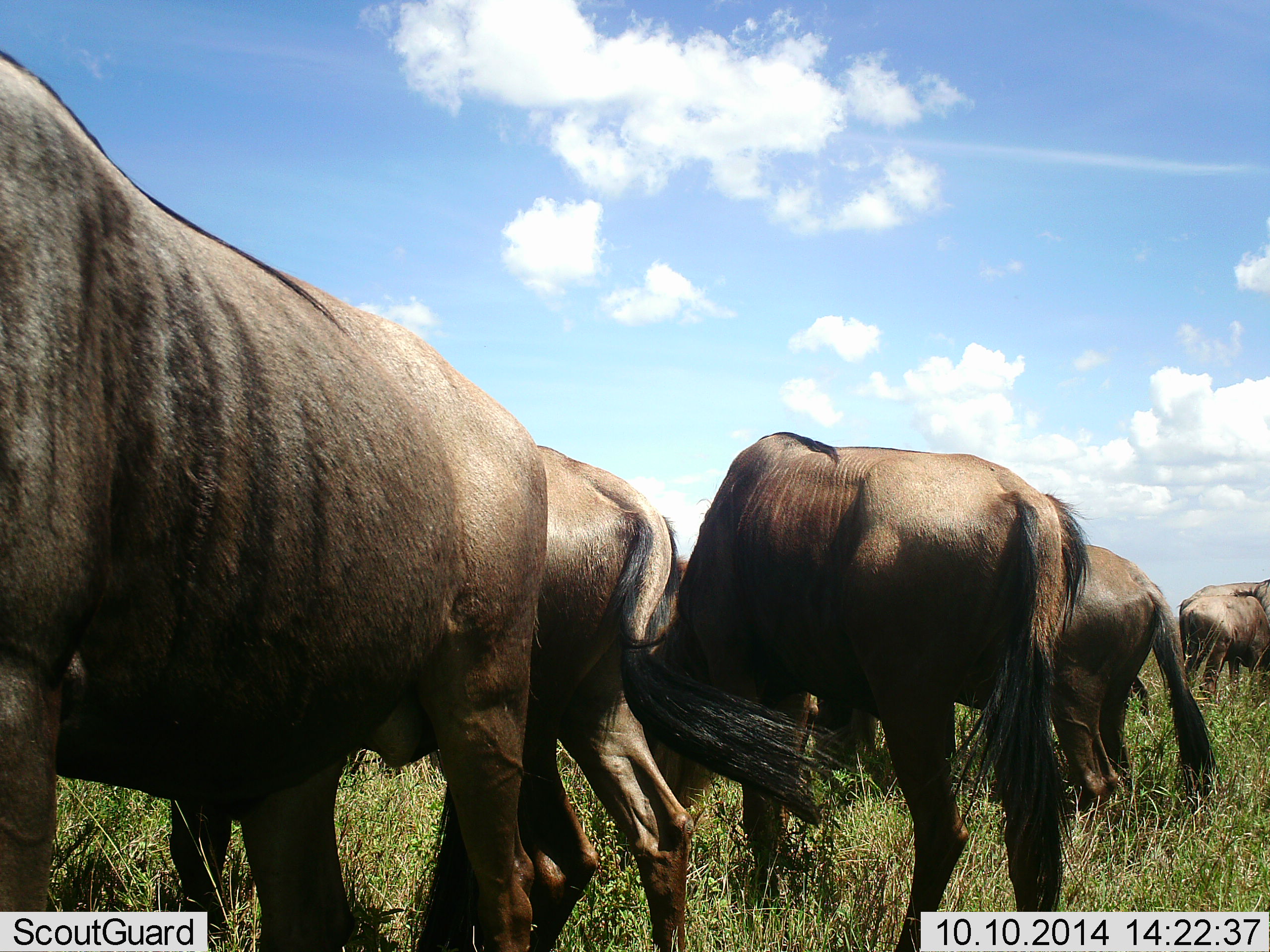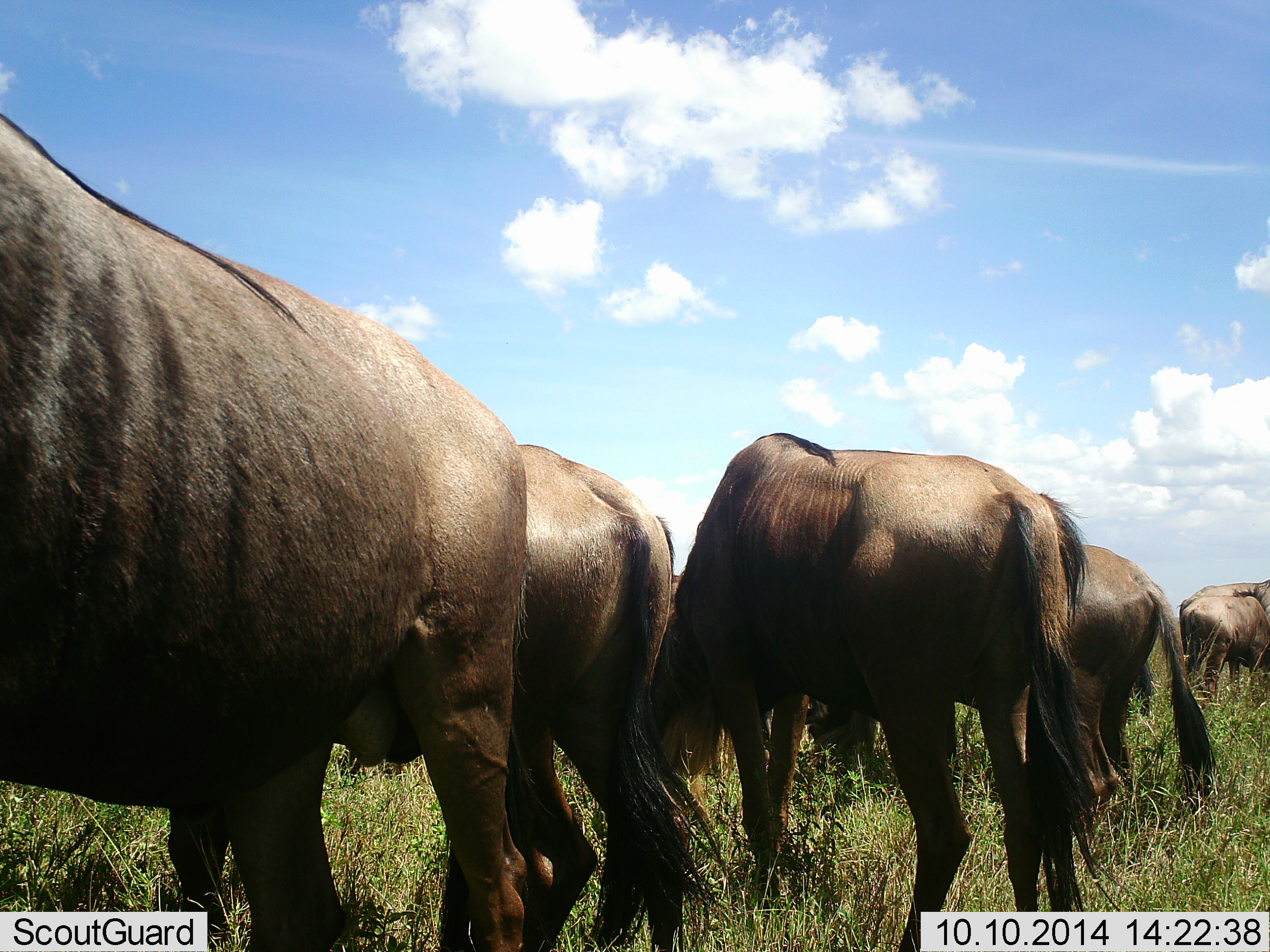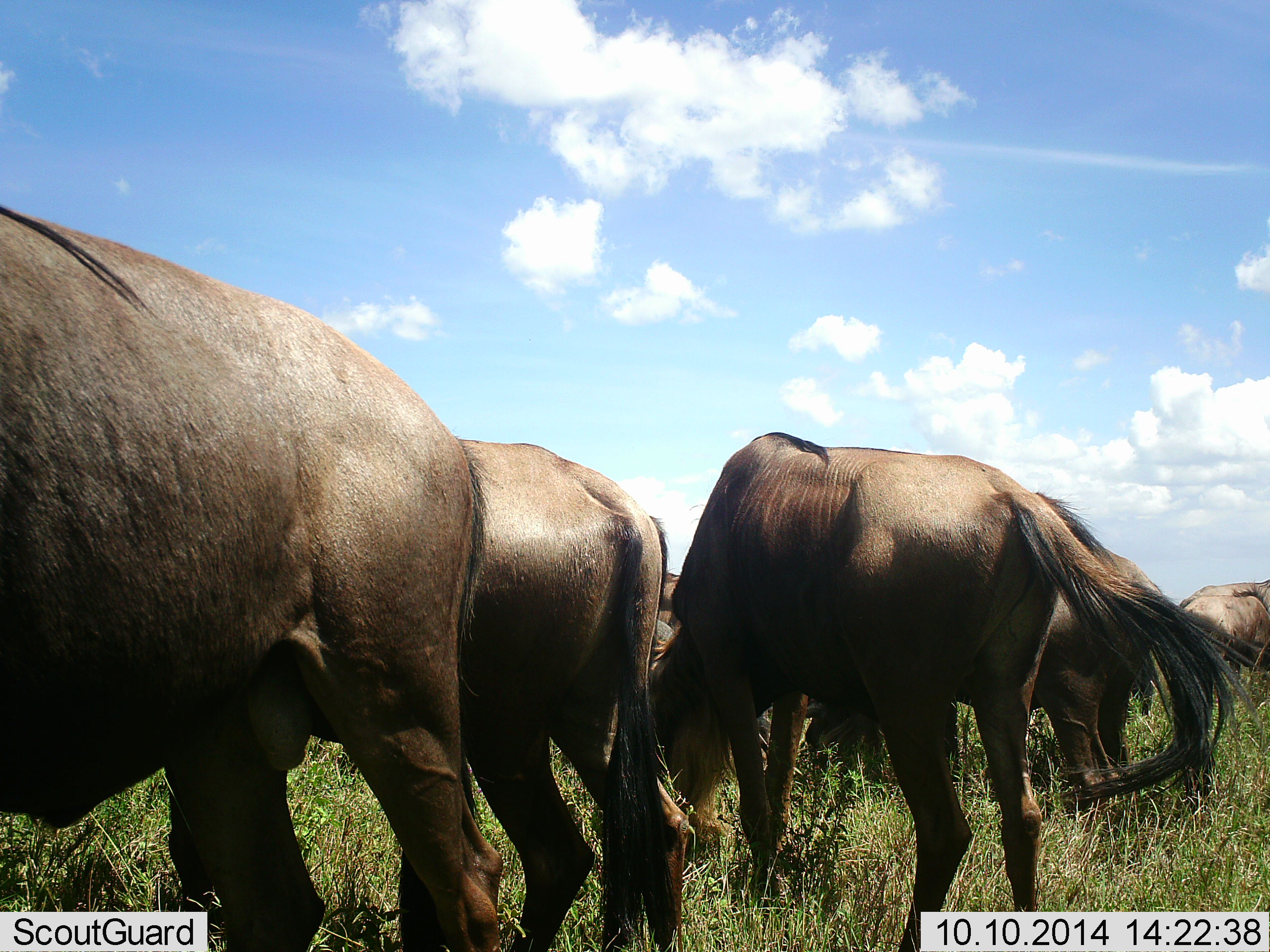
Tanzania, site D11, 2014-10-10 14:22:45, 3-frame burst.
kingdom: Animalia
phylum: Chordata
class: Mammalia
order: Artiodactyla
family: Bovidae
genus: Connochaetes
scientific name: Connochaetes taurinus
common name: blue wildebeest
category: wildebeest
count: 8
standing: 60%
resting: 0%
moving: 0%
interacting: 0%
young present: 10%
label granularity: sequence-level